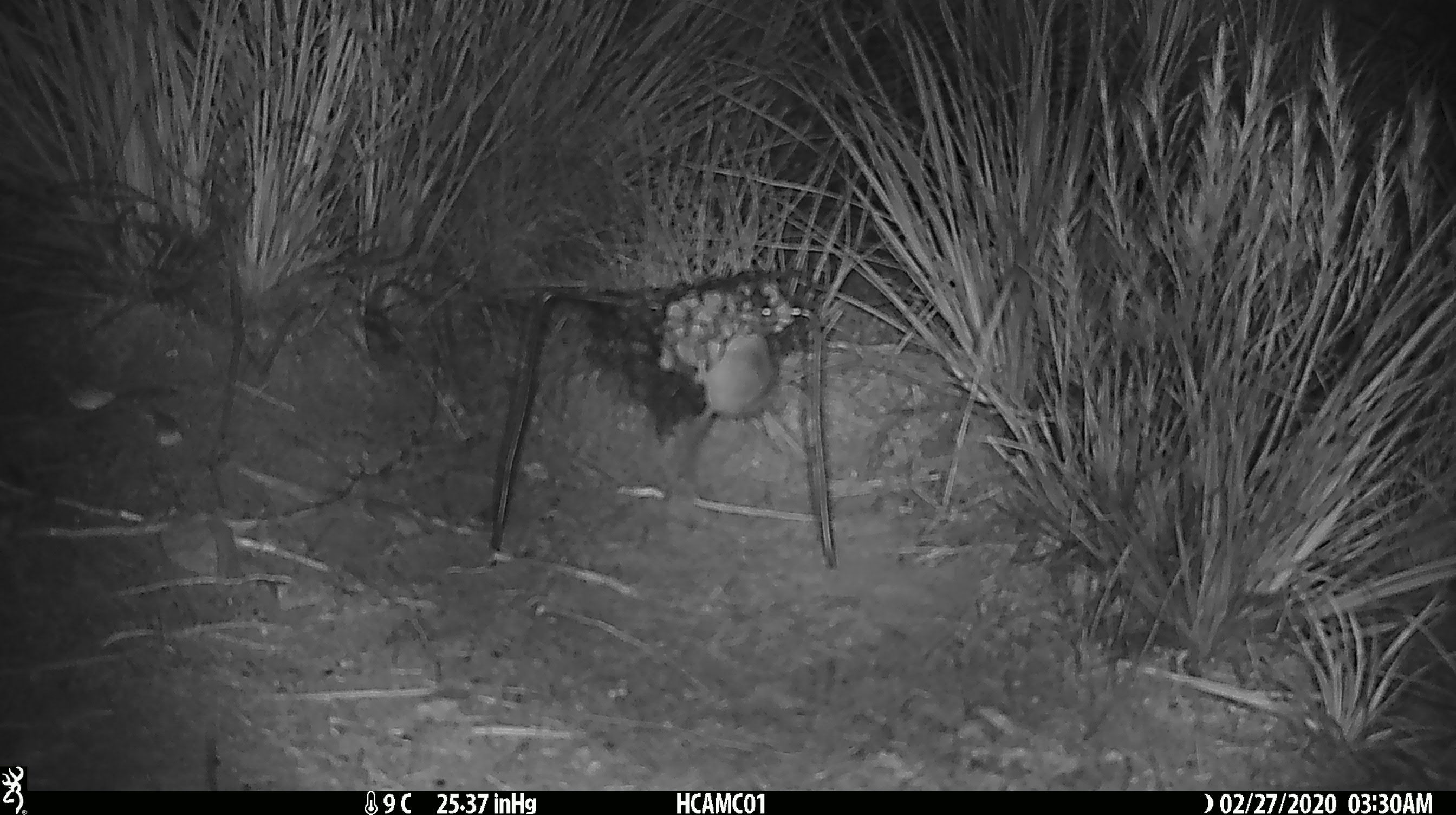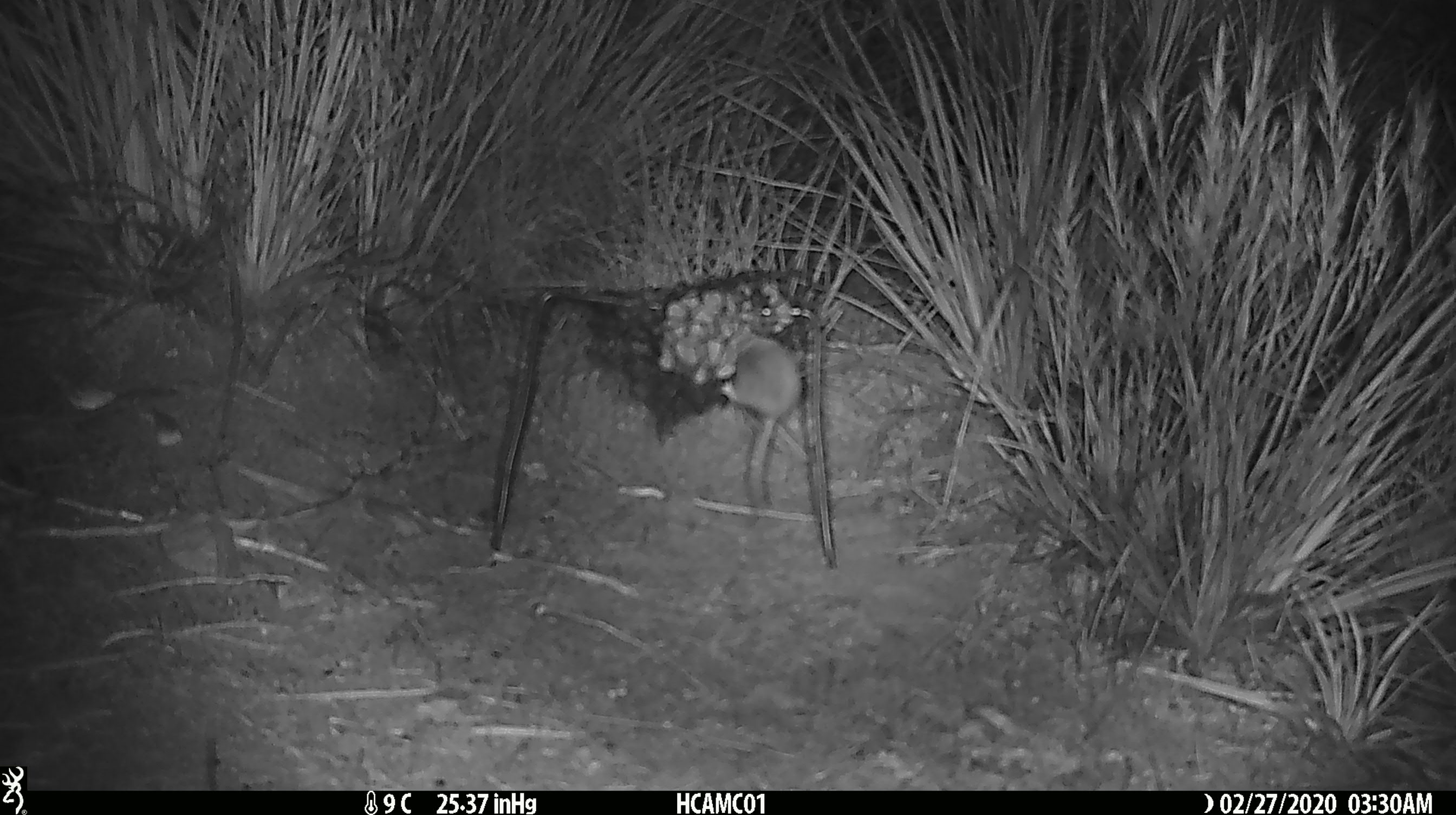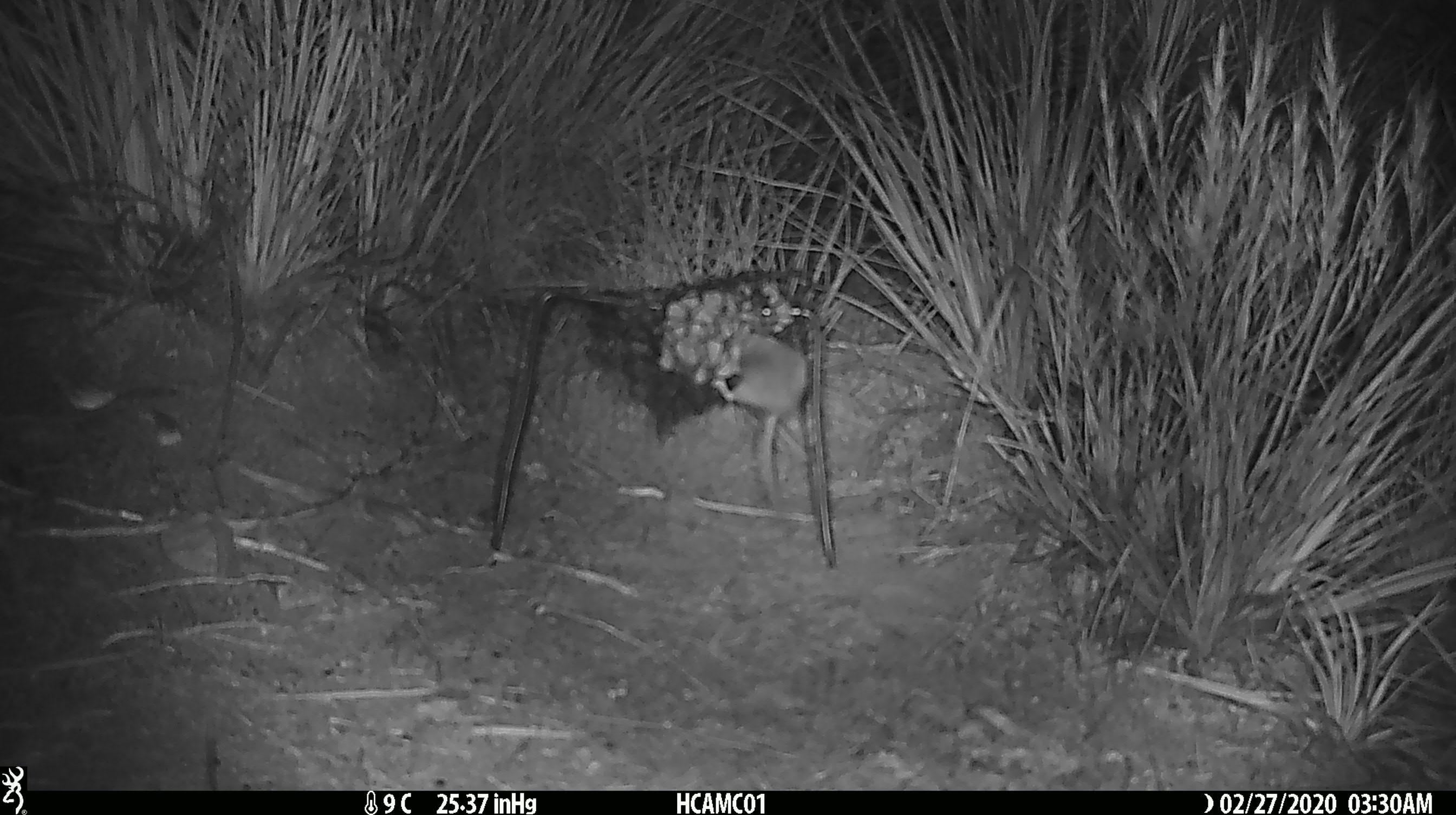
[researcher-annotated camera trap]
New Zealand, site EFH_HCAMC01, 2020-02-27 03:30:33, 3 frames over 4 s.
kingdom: Animalia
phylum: Chordata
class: Mammalia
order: Rodentia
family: Muridae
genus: Mus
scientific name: Mus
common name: mouse